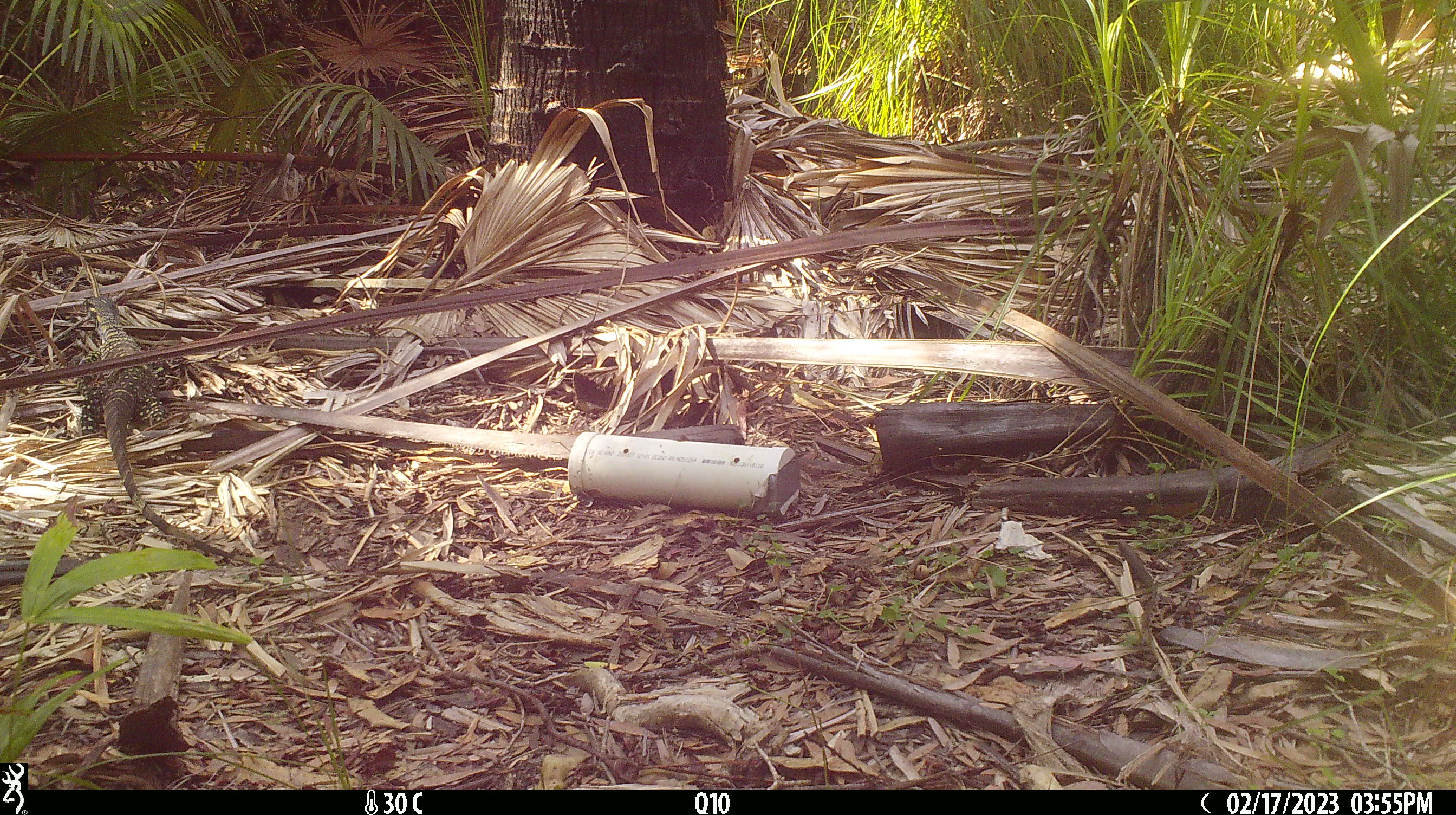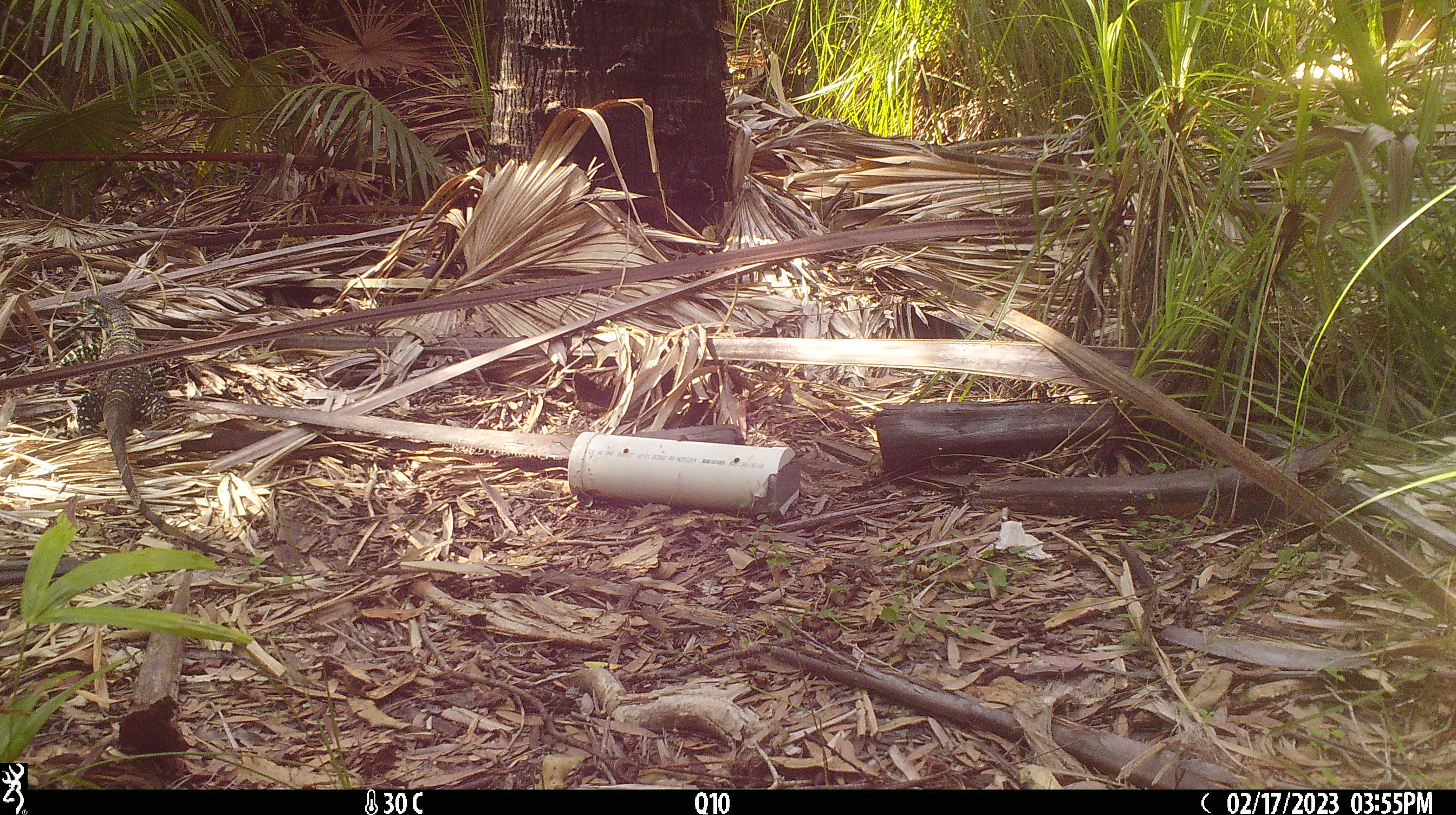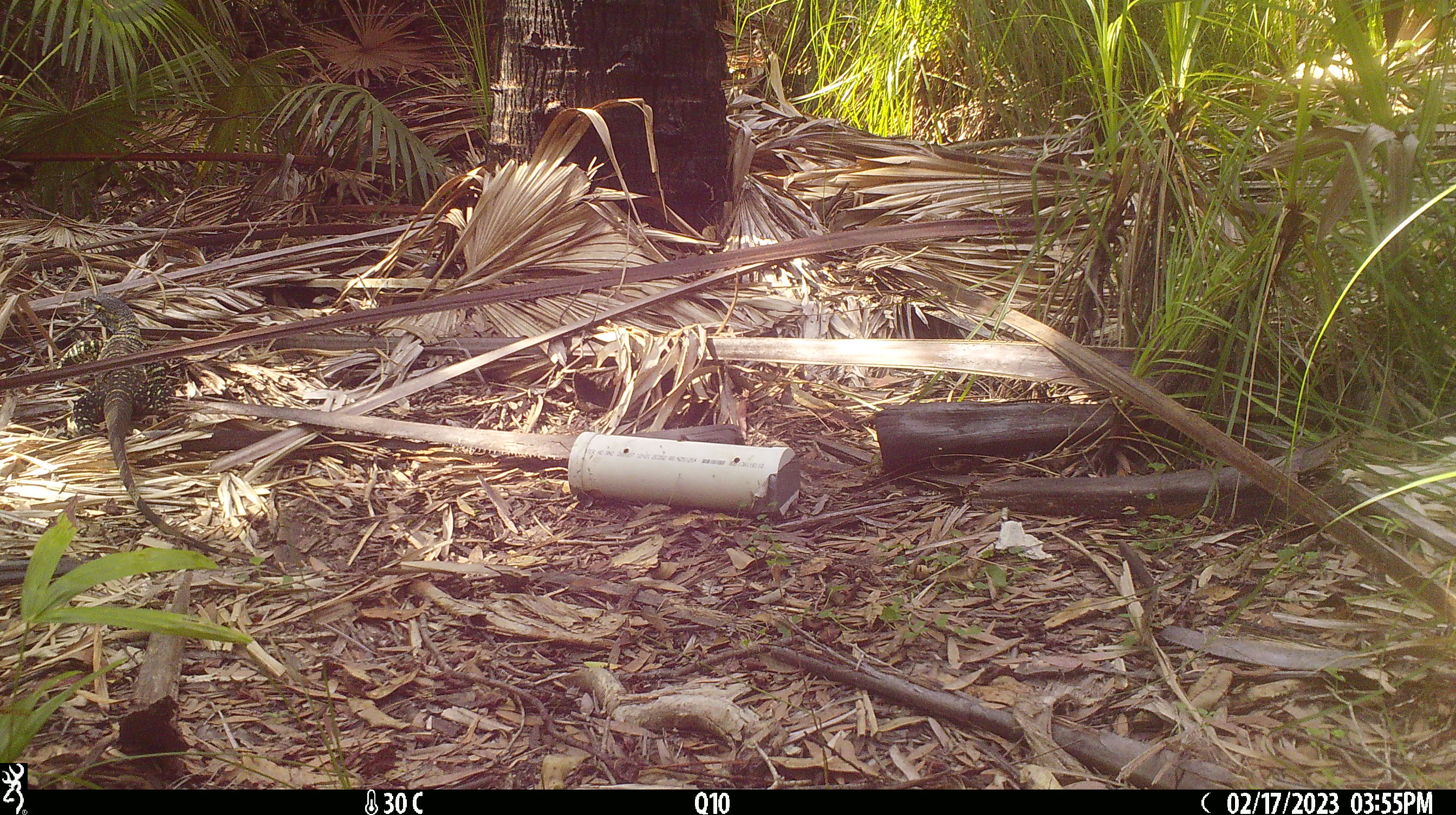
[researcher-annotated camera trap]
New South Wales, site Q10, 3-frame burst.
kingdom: Animalia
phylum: Chordata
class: Reptilia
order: Squamata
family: Varanidae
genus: Varanus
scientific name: Varanus varius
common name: lace monitor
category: goanna